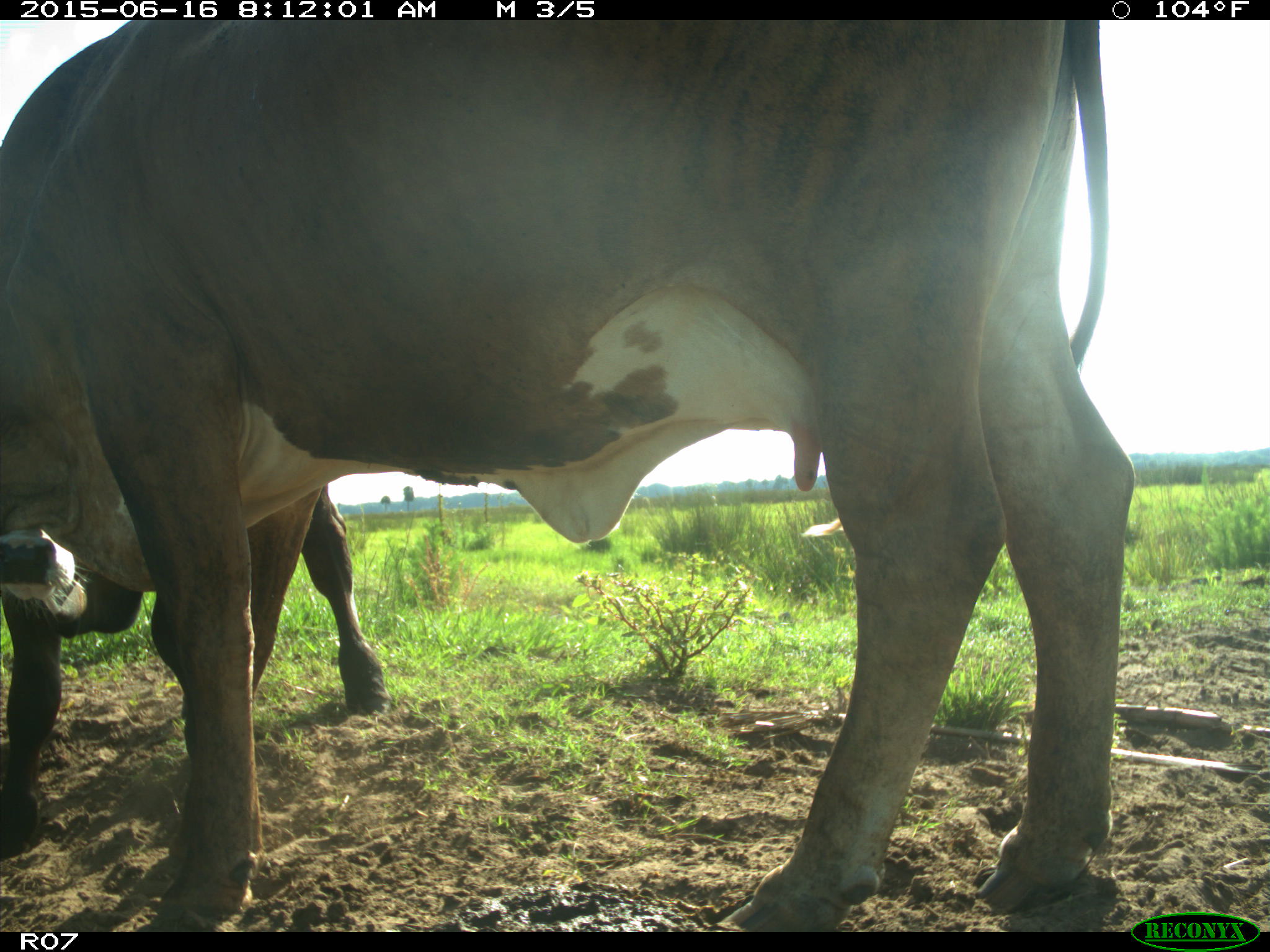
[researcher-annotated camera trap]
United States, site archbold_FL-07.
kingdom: Animalia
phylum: Chordata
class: Mammalia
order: Artiodactyla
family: Bovidae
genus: Bos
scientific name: Bos taurus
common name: domestic cow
Bos taurus (domestic cow).